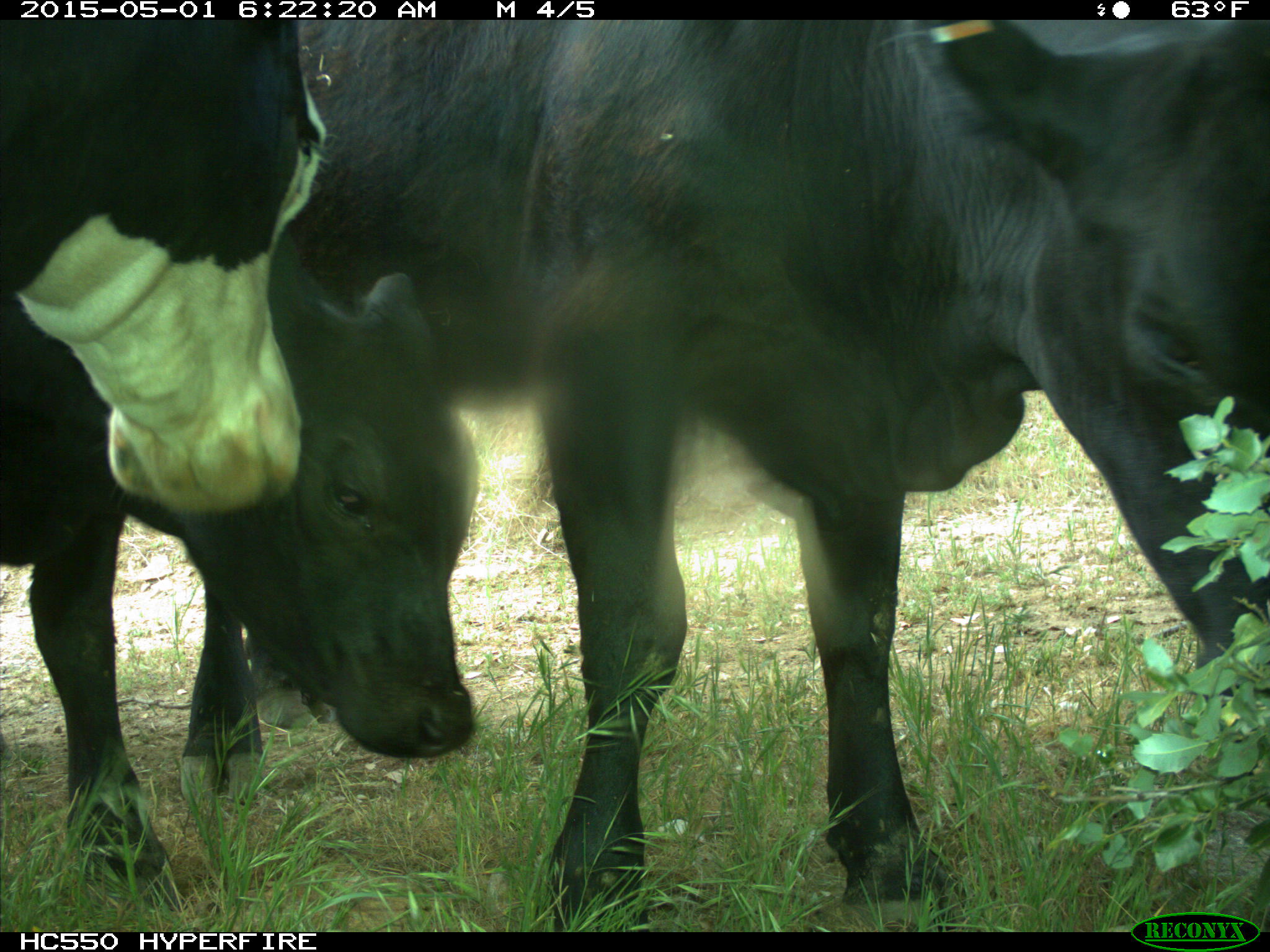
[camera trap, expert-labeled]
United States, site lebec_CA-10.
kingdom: Animalia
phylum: Chordata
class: Mammalia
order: Artiodactyla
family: Bovidae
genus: Bos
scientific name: Bos taurus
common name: domestic cow